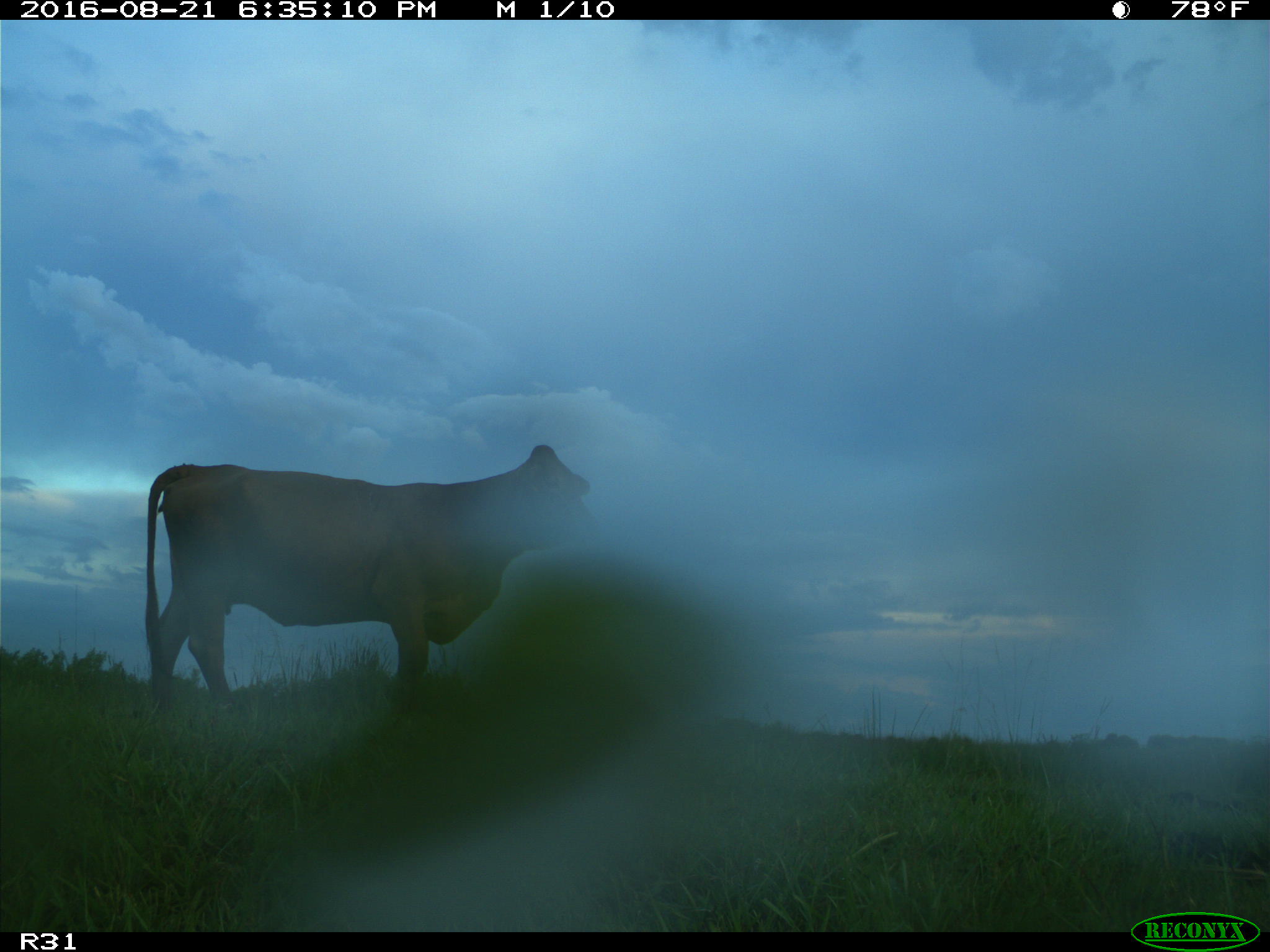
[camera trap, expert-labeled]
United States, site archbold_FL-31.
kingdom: Animalia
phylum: Chordata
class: Mammalia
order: Artiodactyla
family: Bovidae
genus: Bos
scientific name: Bos taurus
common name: domestic cow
Bos taurus (domestic cow).